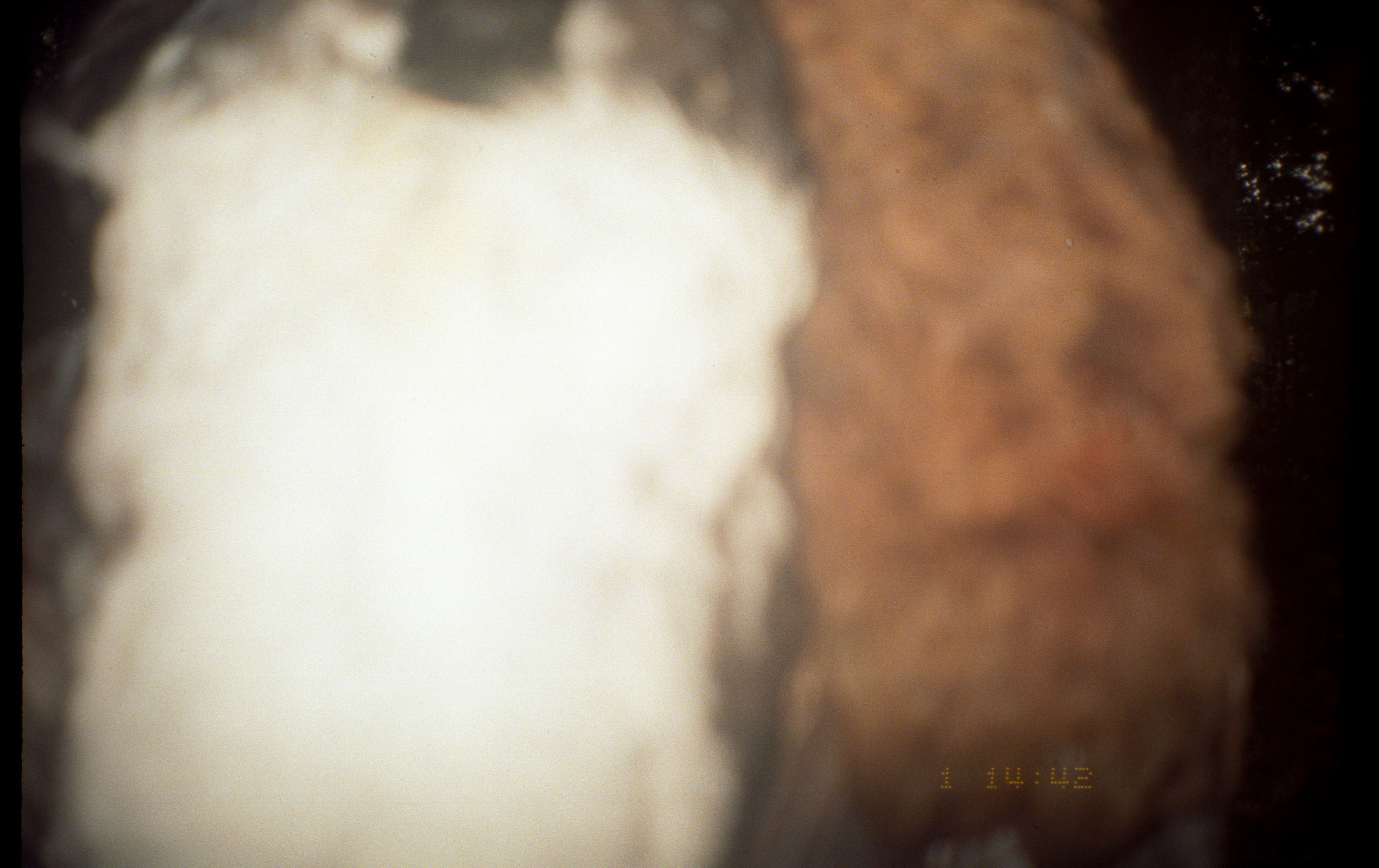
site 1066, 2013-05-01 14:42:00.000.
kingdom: Animalia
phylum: Chordata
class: Mammalia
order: Artiodactyla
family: Cervidae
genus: Mazama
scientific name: Mazama americana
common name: red brocket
Mazama americana (red brocket).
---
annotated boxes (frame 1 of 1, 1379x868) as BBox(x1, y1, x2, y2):
mazama americana: BBox(4, 3, 1265, 866)